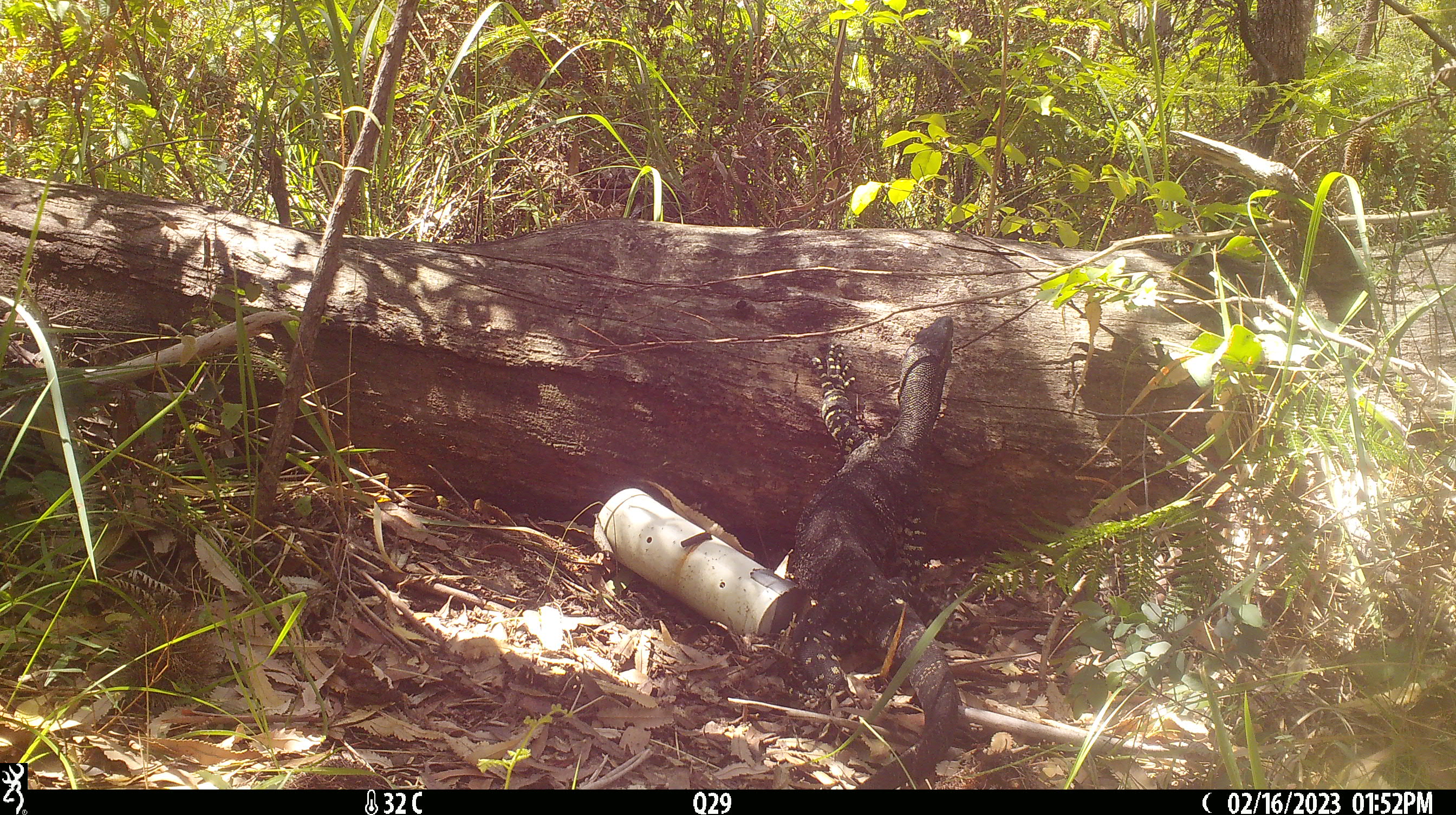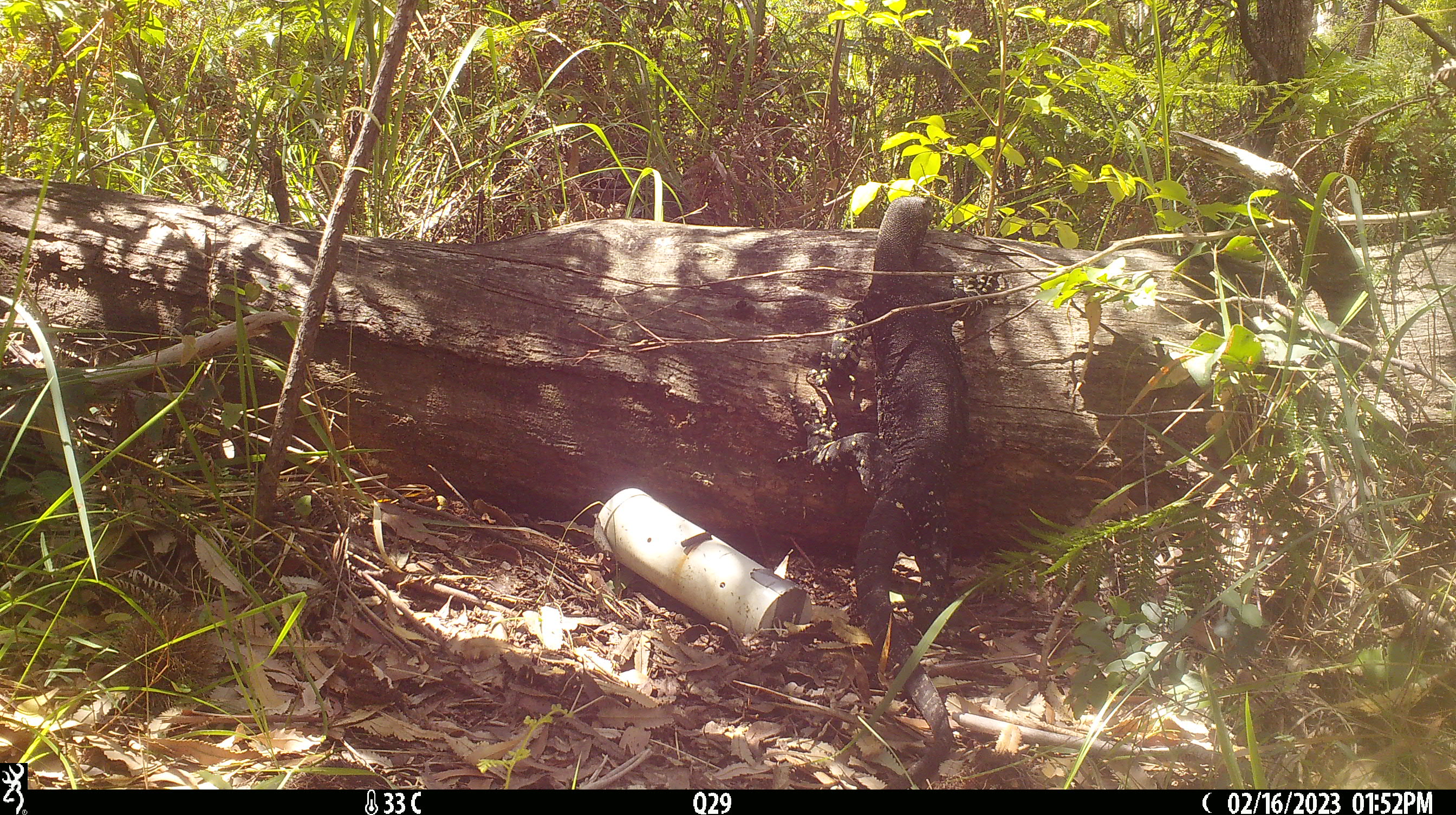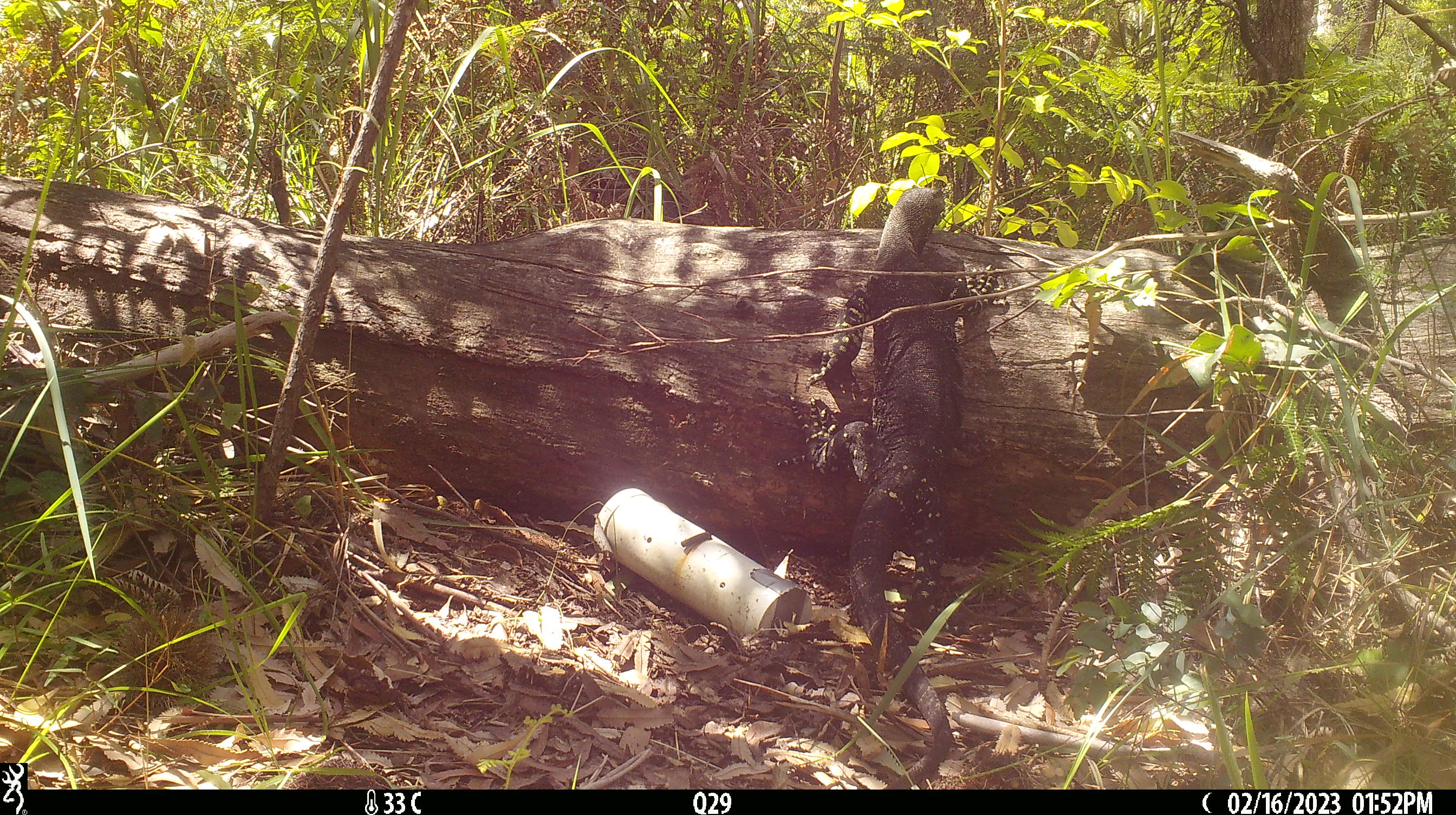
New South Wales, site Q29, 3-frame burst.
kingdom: Animalia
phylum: Chordata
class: Reptilia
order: Squamata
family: Varanidae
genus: Varanus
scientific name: Varanus varius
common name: lace monitor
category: goanna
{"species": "goanna (lace monitor) (Varanus varius)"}